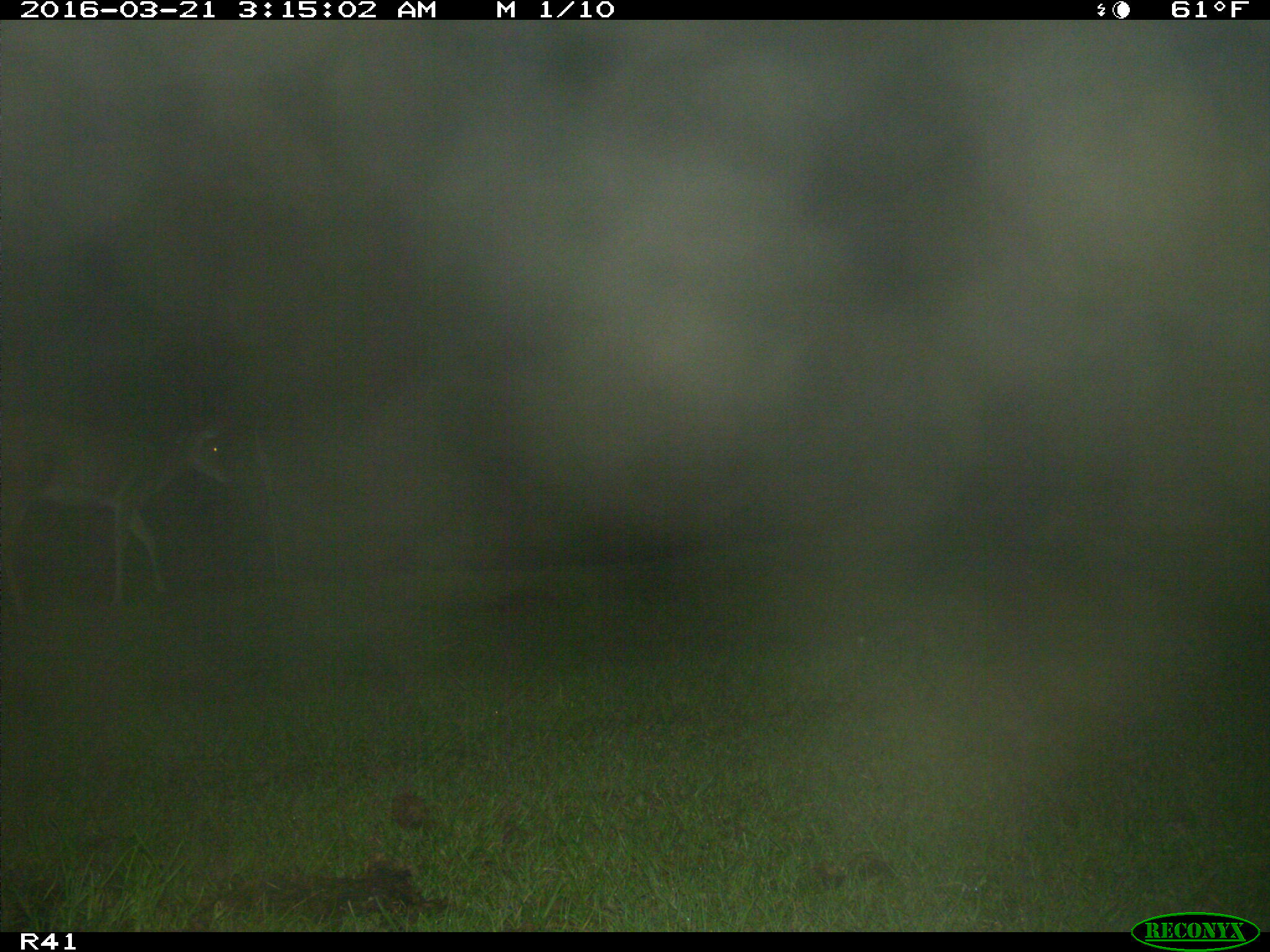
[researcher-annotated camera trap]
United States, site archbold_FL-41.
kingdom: Animalia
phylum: Chordata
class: Mammalia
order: Artiodactyla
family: Cervidae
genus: Odocoileus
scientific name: Odocoileus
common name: deer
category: unidentified deer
Unidentified deer (deer) (Odocoileus).